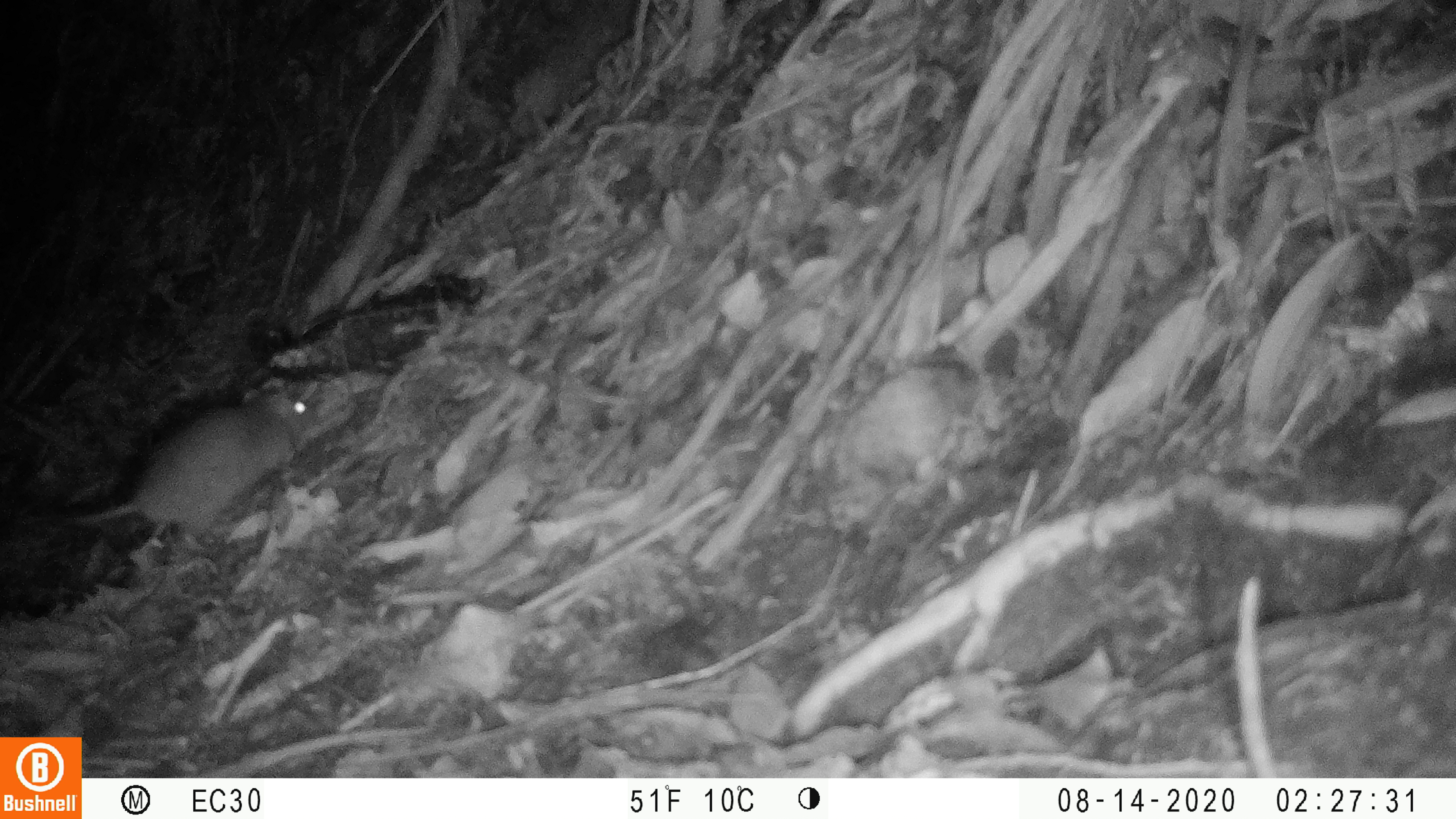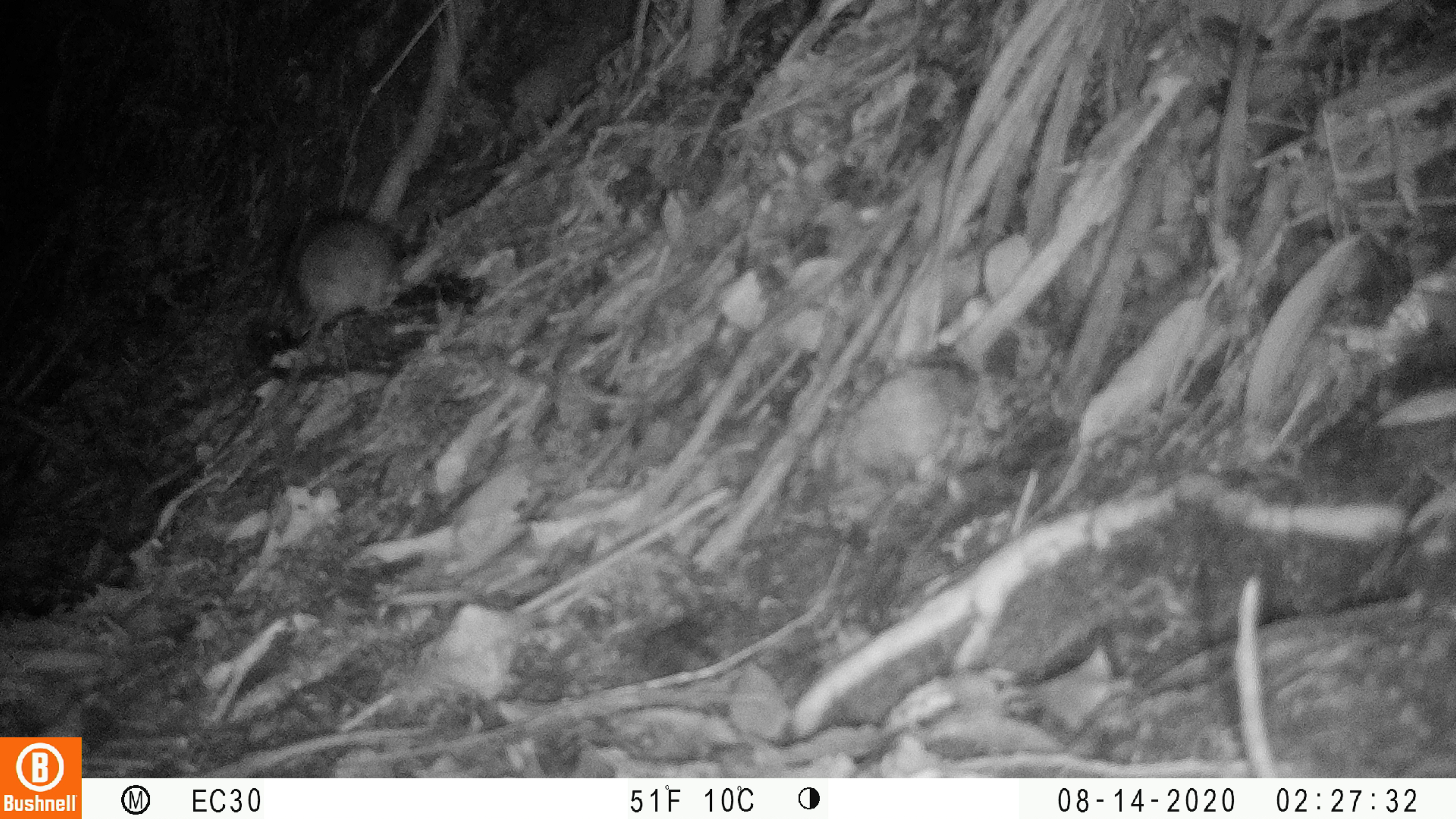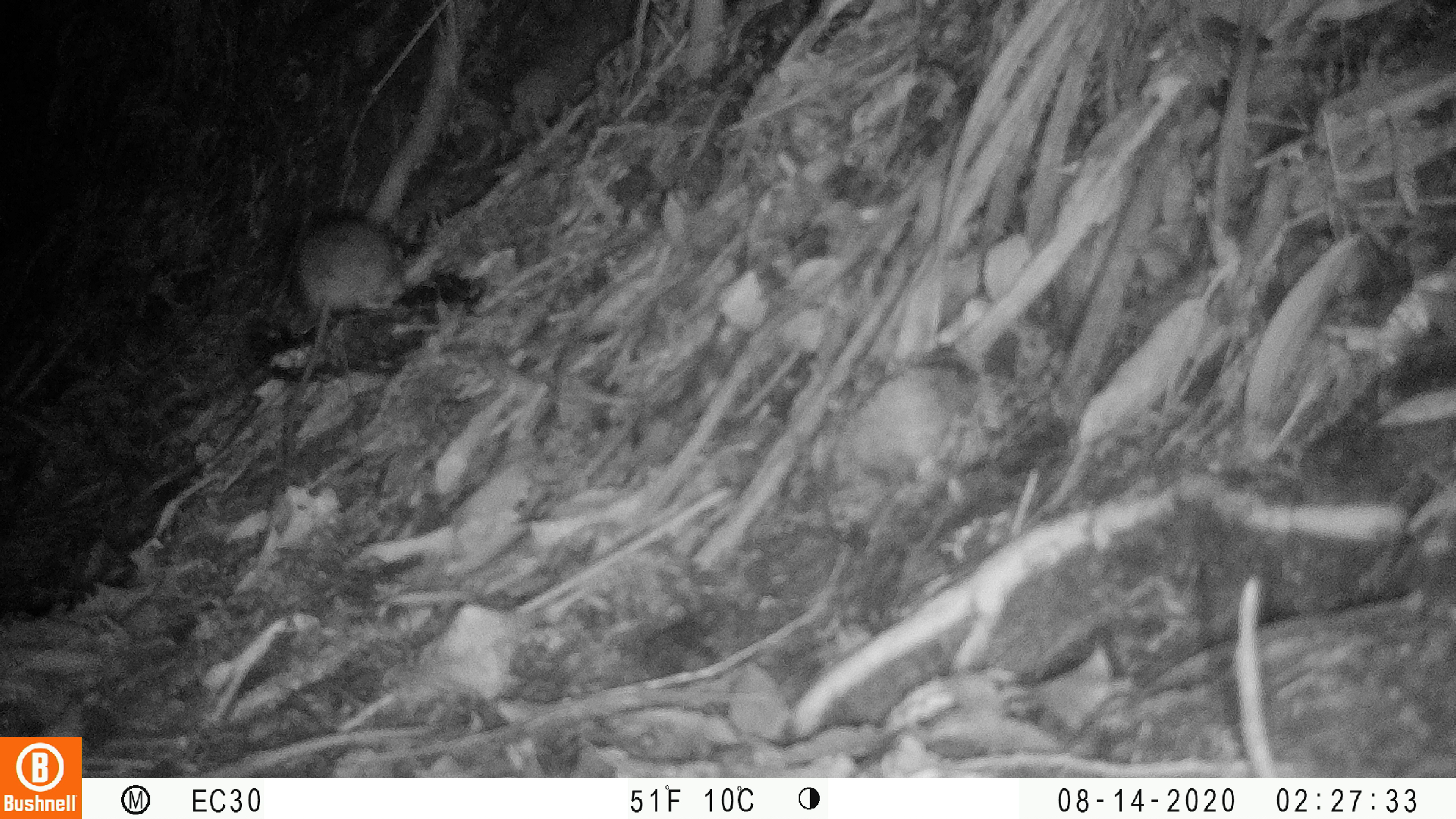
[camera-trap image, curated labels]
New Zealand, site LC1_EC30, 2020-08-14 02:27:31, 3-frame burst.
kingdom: Animalia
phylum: Chordata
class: Mammalia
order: Rodentia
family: Muridae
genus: Rattus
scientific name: Rattus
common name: rat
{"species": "rat (Rattus)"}